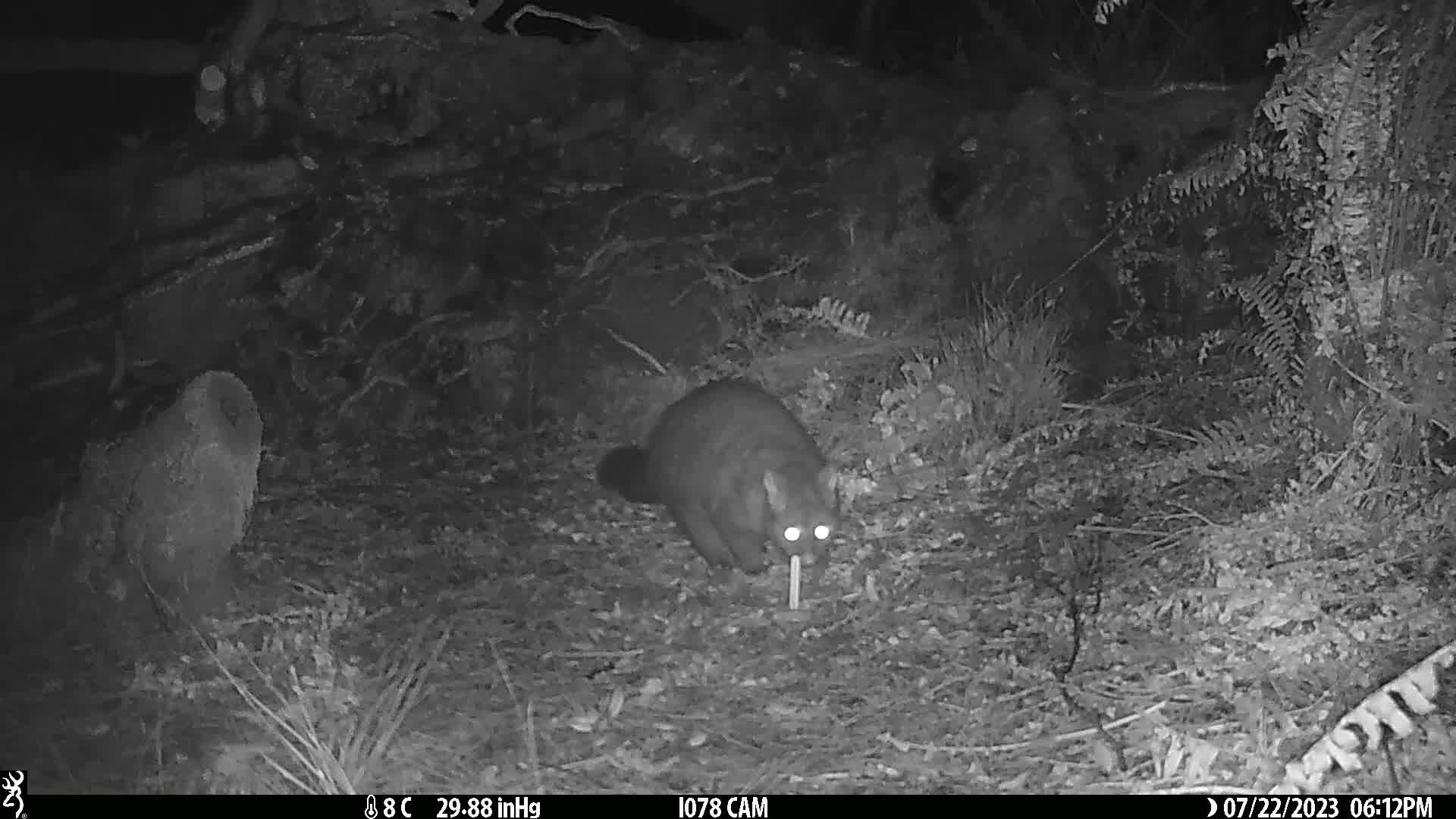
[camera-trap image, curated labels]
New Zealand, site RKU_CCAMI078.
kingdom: Animalia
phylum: Chordata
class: Mammalia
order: Diprotodontia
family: Phalangeridae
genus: Trichosurus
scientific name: Trichosurus vulpecula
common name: common brushtail possum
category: possum